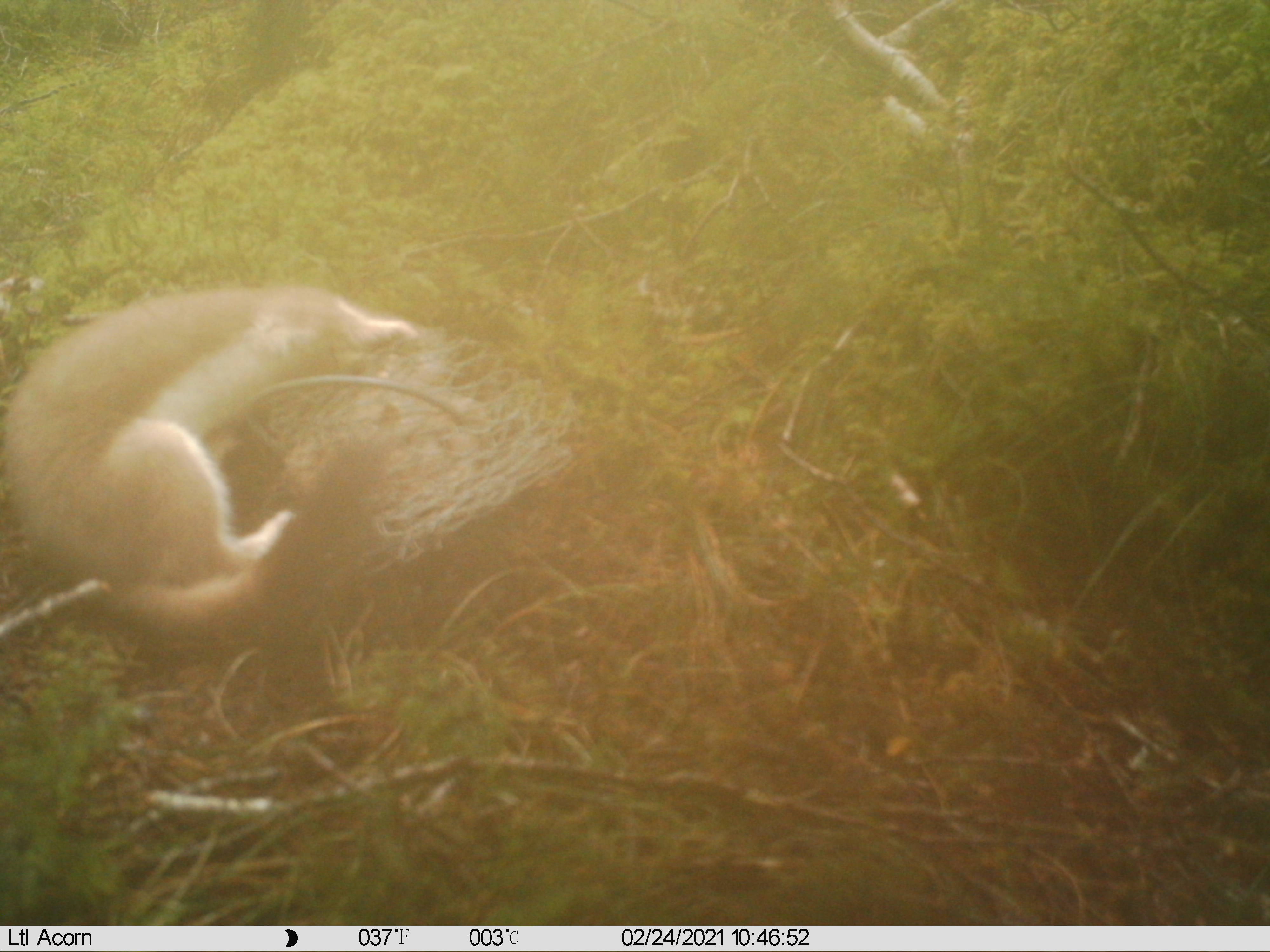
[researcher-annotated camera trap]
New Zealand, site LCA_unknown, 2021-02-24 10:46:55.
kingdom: Animalia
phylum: Chordata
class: Mammalia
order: Carnivora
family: Mustelidae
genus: Mustela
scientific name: Mustela erminea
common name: stoat